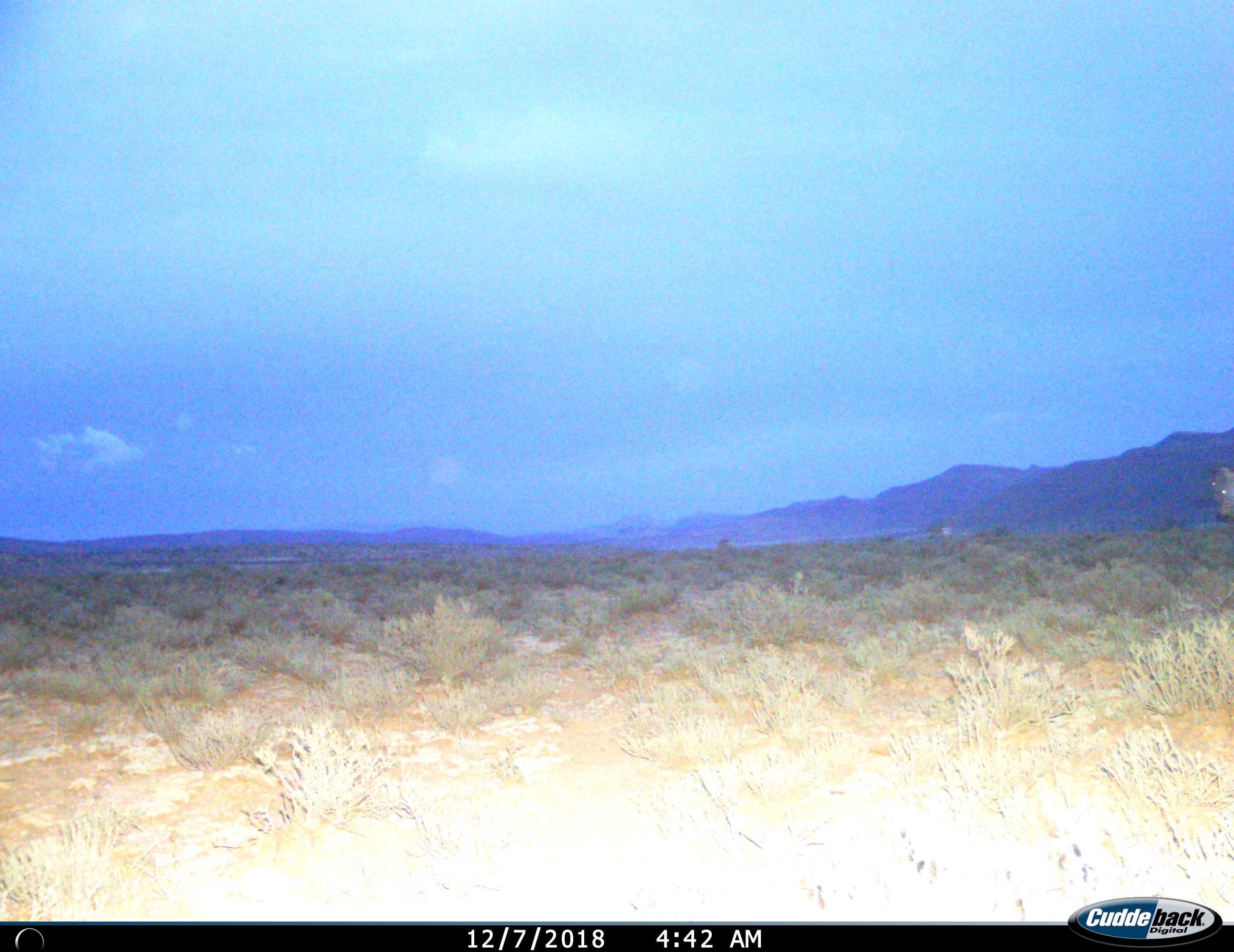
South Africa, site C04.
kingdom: Animalia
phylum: Chordata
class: Mammalia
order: Perissodactyla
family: Equidae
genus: Equus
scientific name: Equus zebra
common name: mountain zebra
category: zebramountain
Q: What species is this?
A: Zebramountain (mountain zebra) (Equus zebra).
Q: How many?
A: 2.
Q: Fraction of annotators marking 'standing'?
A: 80%.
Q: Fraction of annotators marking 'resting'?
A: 0%.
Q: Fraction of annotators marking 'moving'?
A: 20%.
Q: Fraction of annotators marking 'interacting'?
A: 0%.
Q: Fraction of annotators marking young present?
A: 0%.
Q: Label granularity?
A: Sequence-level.